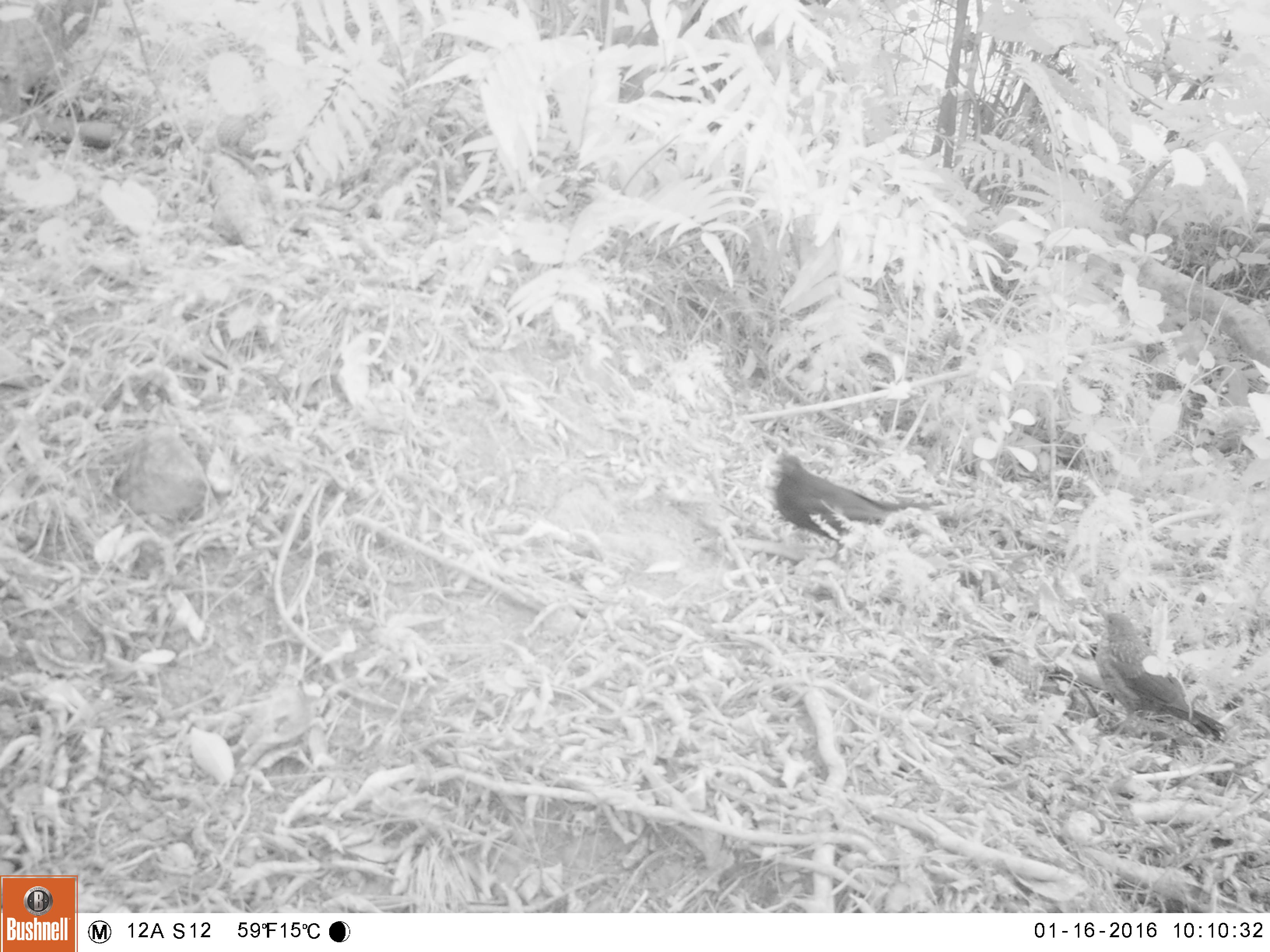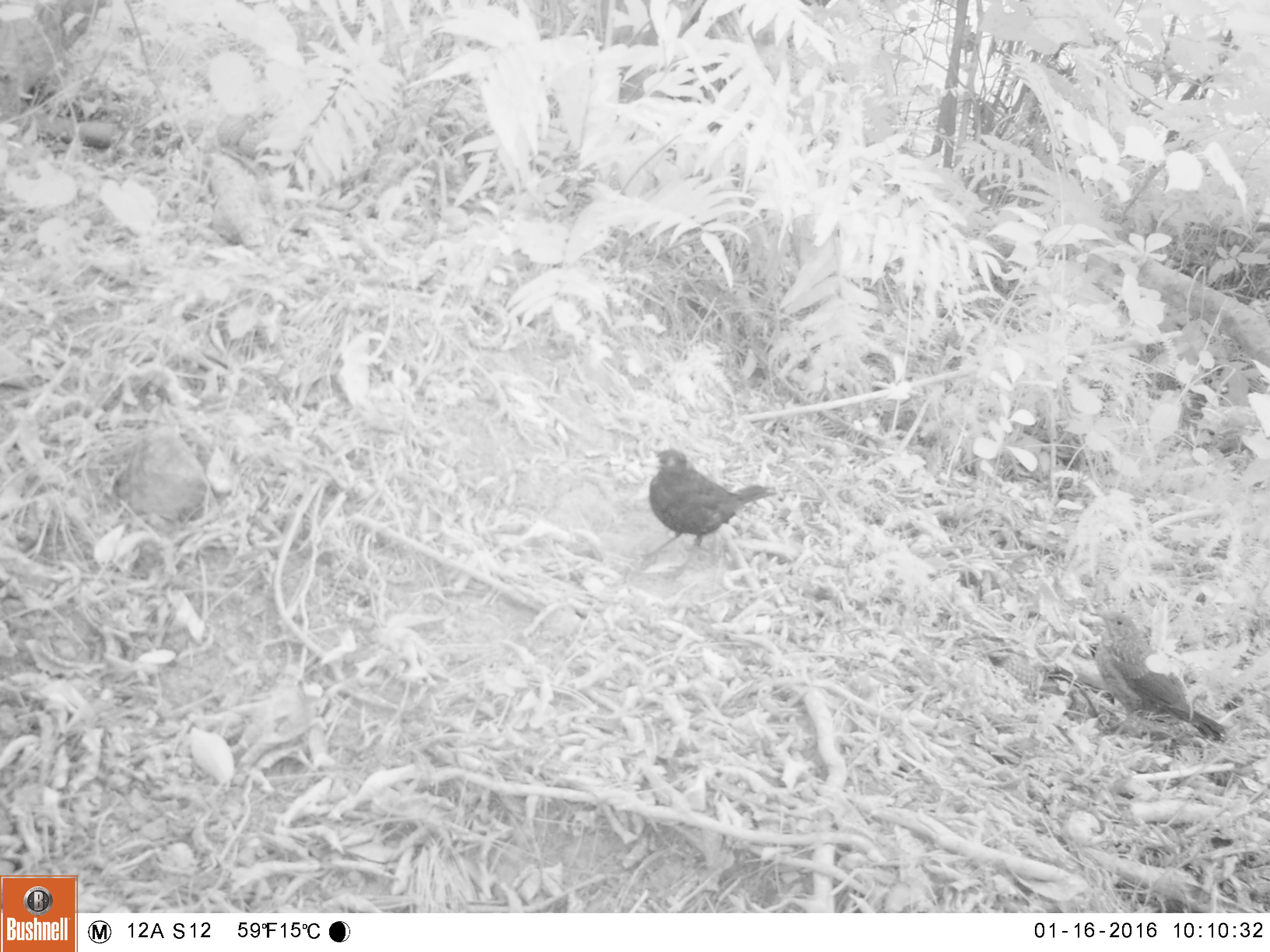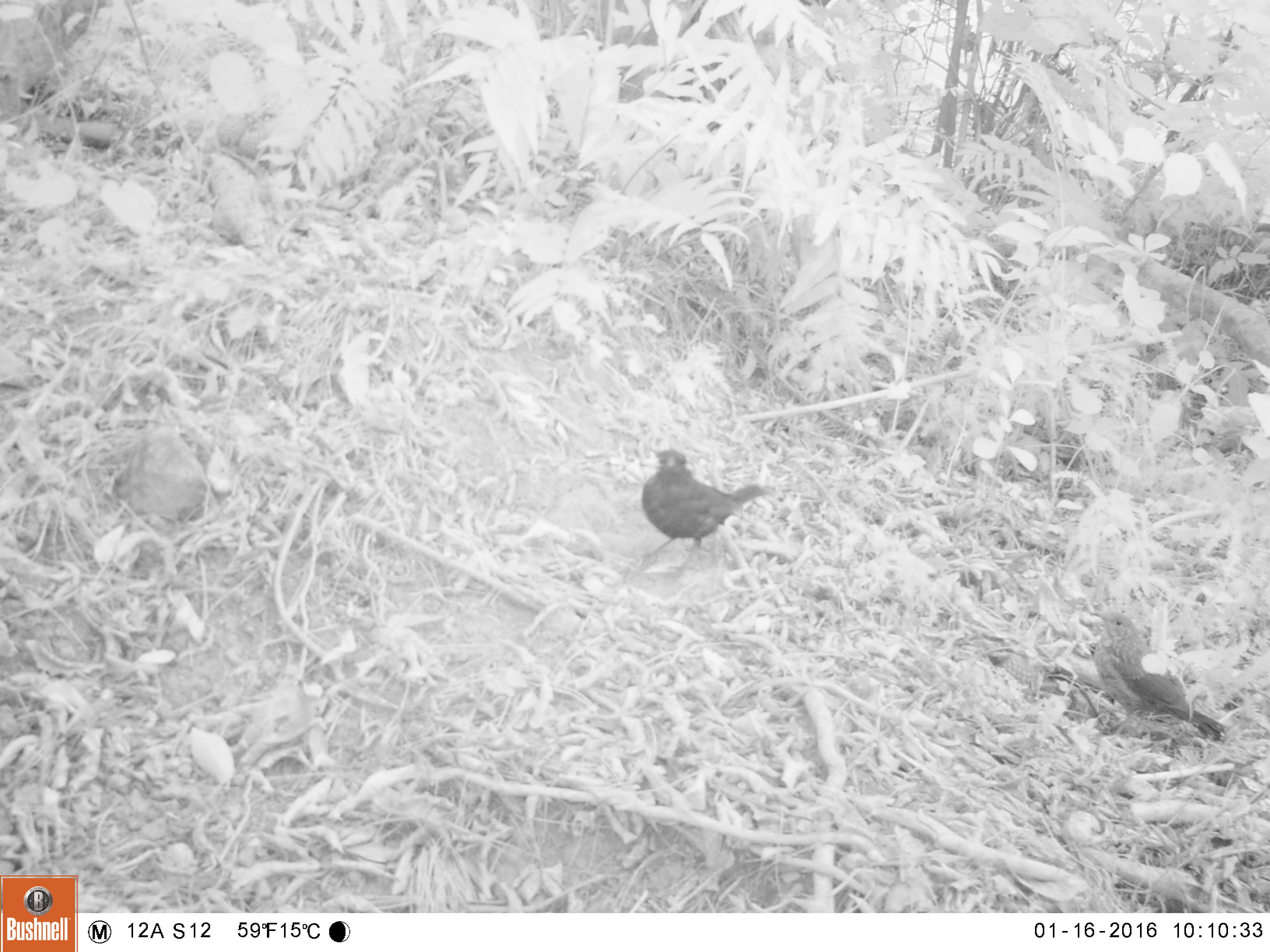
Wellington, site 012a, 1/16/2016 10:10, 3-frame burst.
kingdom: Animalia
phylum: Chordata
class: Aves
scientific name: Aves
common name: bird